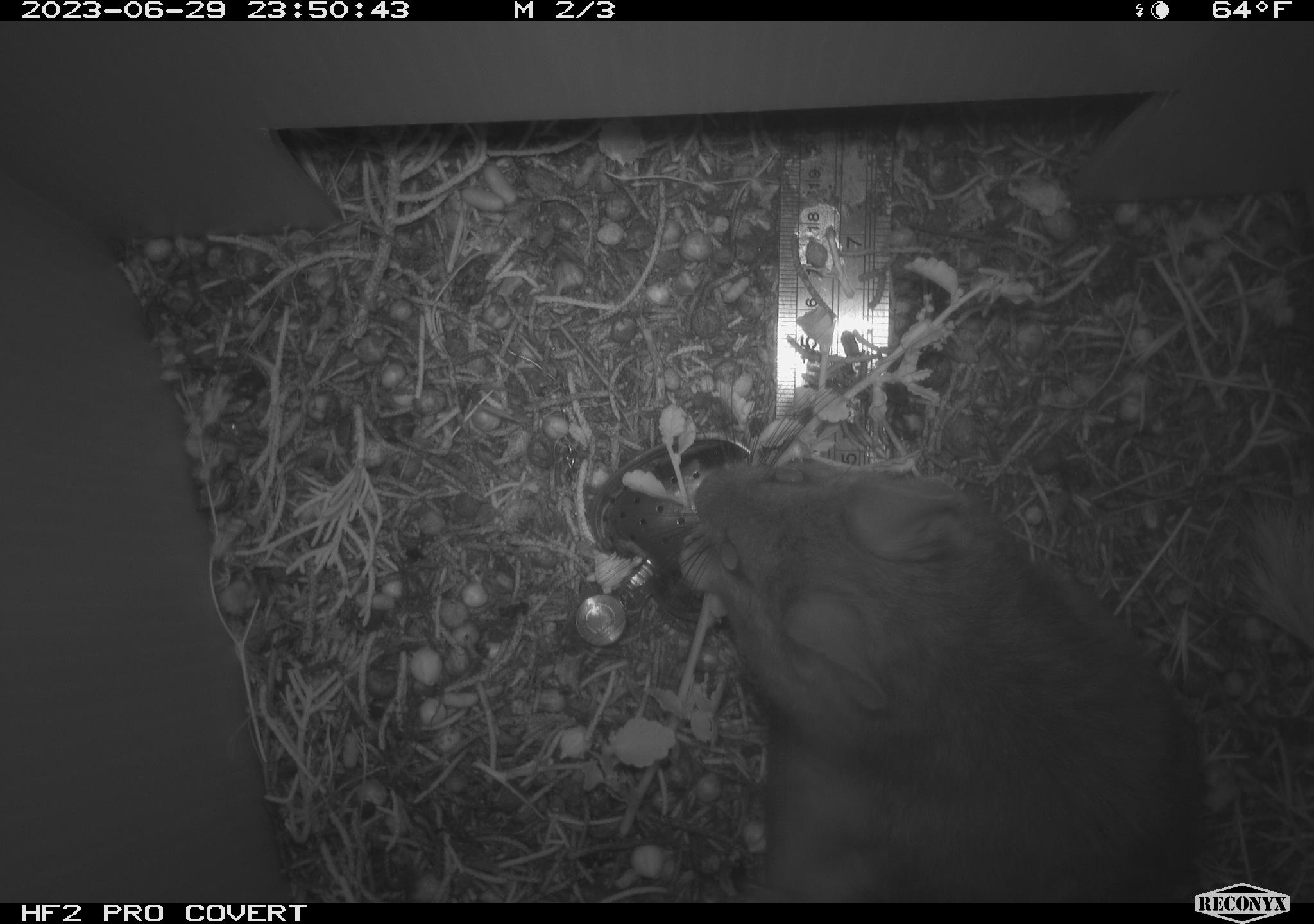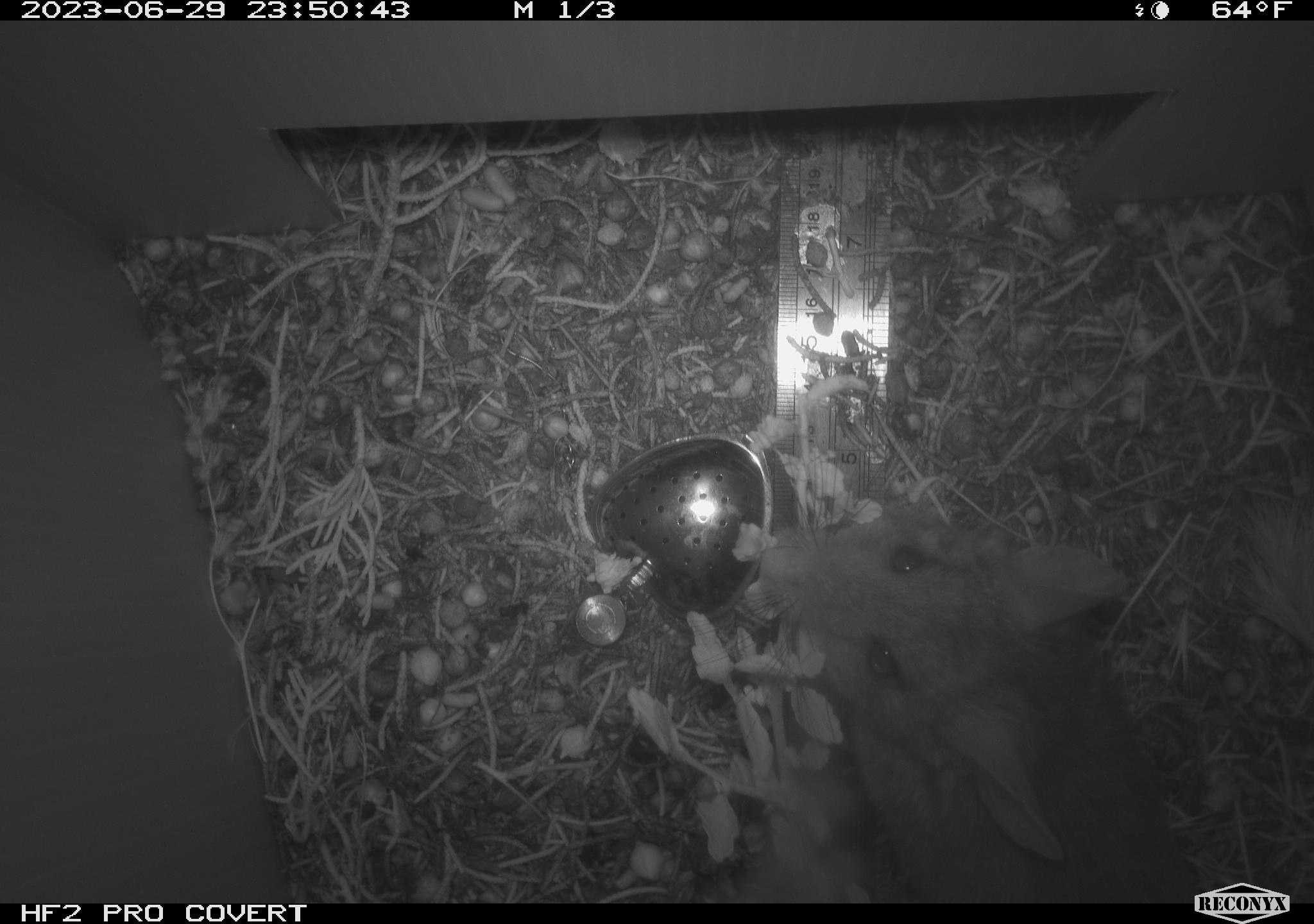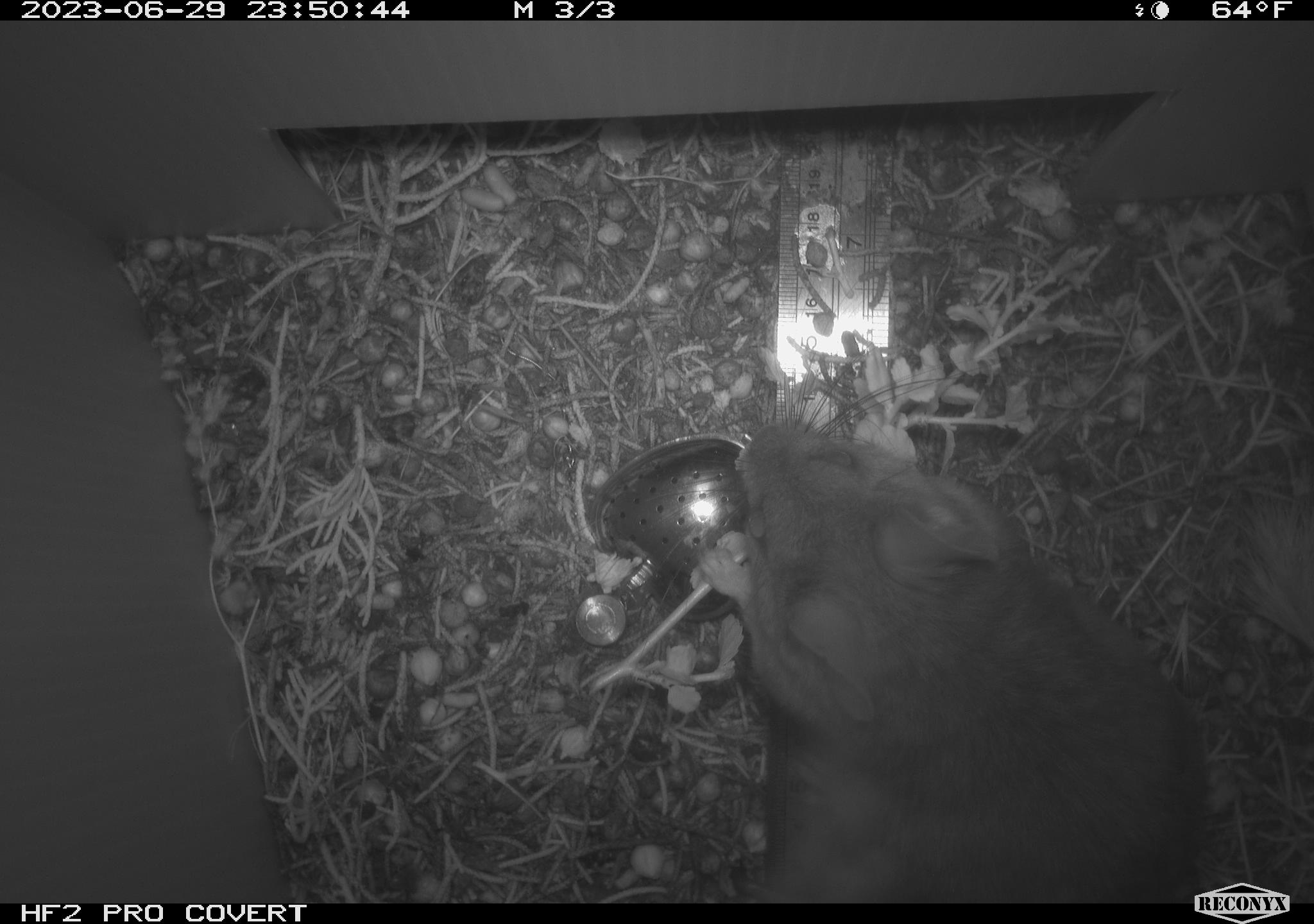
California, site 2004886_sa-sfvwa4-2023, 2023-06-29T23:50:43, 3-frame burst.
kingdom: Animalia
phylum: Chordata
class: Mammalia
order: Rodentia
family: Cricetidae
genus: Neotoma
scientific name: Neotoma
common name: pack rat or woodrat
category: neotoma species